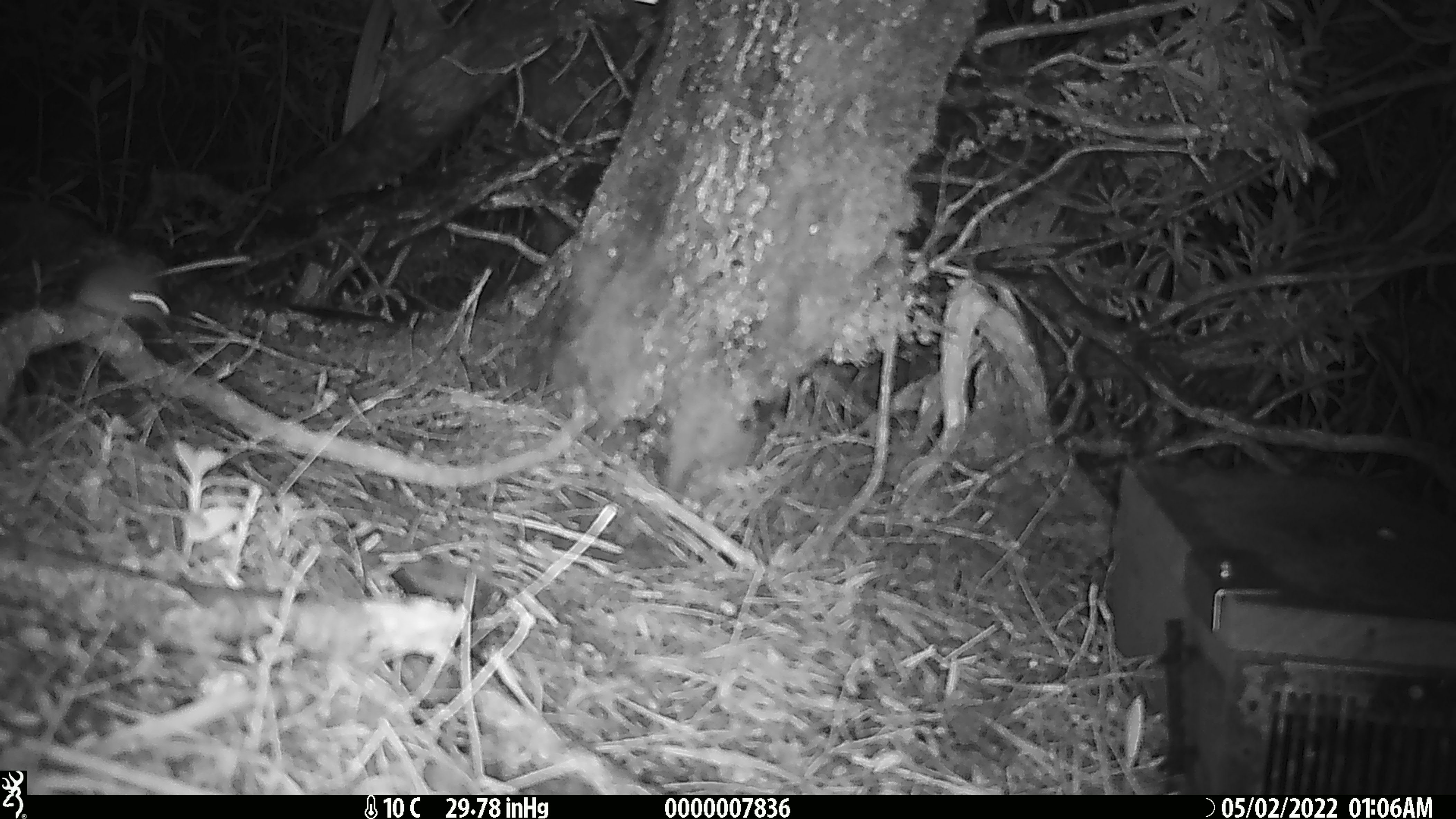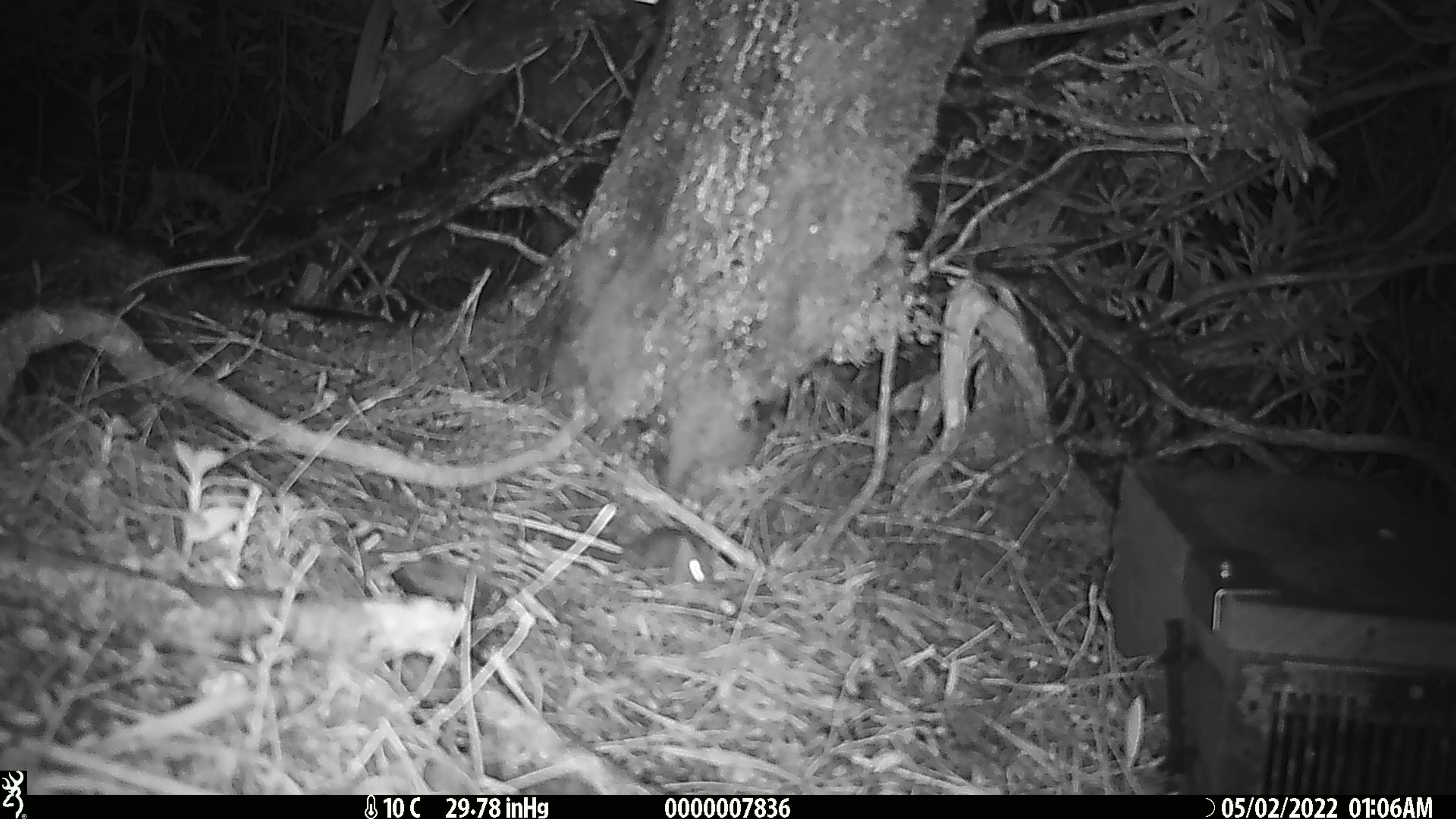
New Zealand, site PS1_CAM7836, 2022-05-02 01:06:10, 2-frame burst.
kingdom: Animalia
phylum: Chordata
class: Mammalia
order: Rodentia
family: Muridae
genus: Mus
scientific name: Mus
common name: mouse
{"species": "mouse (Mus)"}